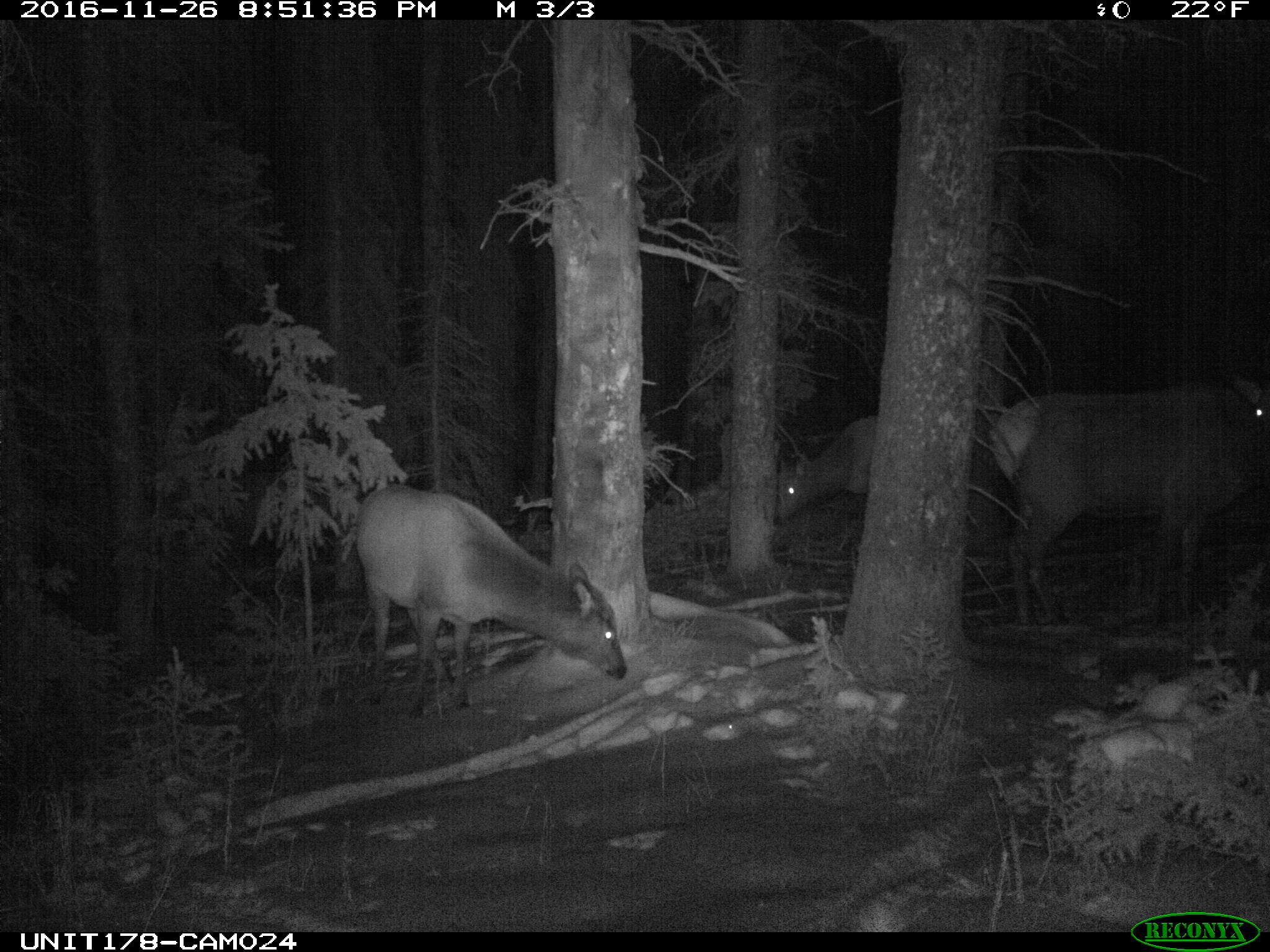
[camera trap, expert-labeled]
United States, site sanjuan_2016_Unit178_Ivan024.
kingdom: Animalia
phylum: Chordata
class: Mammalia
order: Artiodactyla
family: Cervidae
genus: Cervus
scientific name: Cervus elaphus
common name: red deer